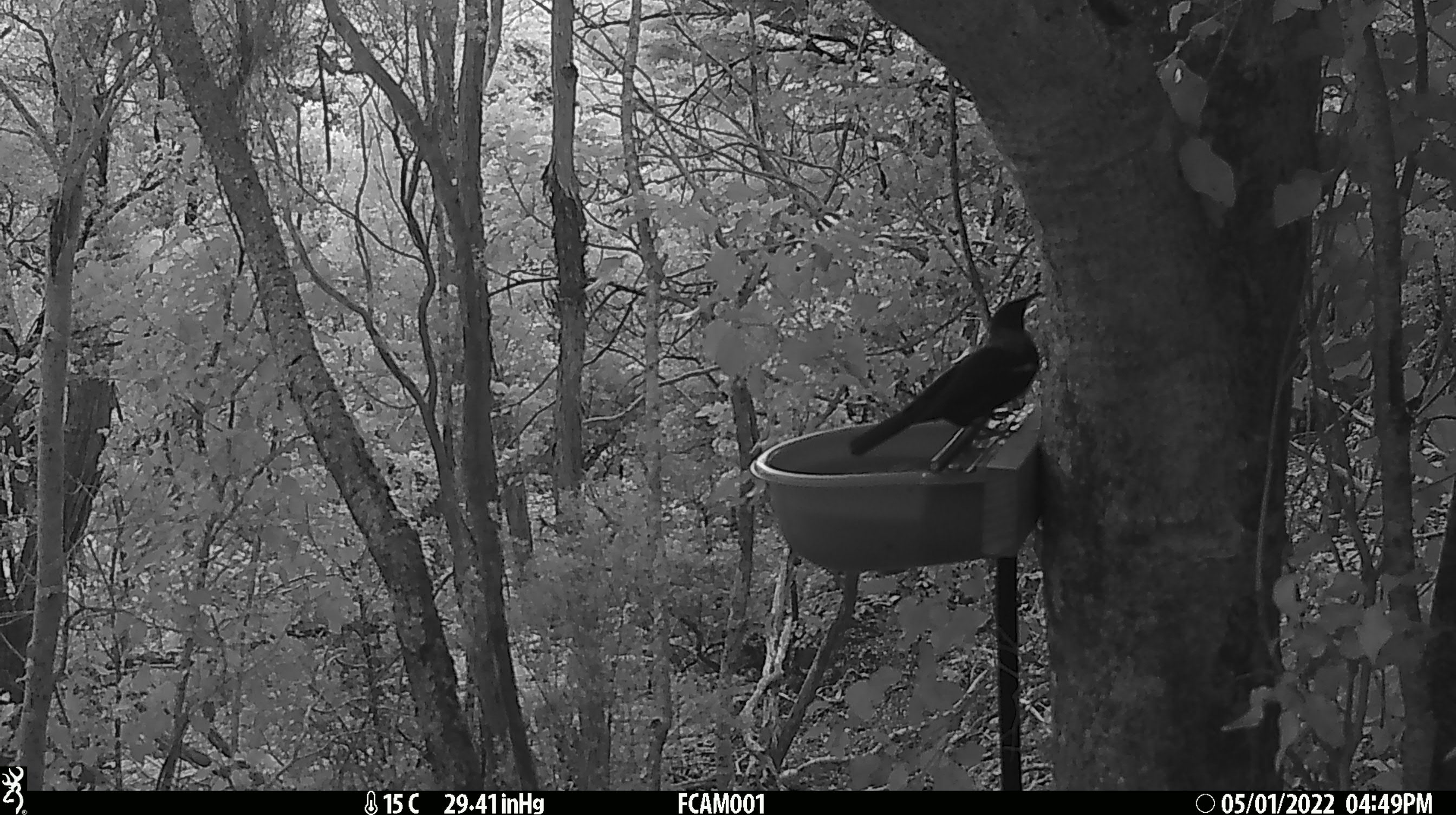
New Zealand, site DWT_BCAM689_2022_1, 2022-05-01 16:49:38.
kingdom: Animalia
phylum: Chordata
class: Aves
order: Passeriformes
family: Meliphagidae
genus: Prosthemadera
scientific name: Prosthemadera novaeseelandiae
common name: tui